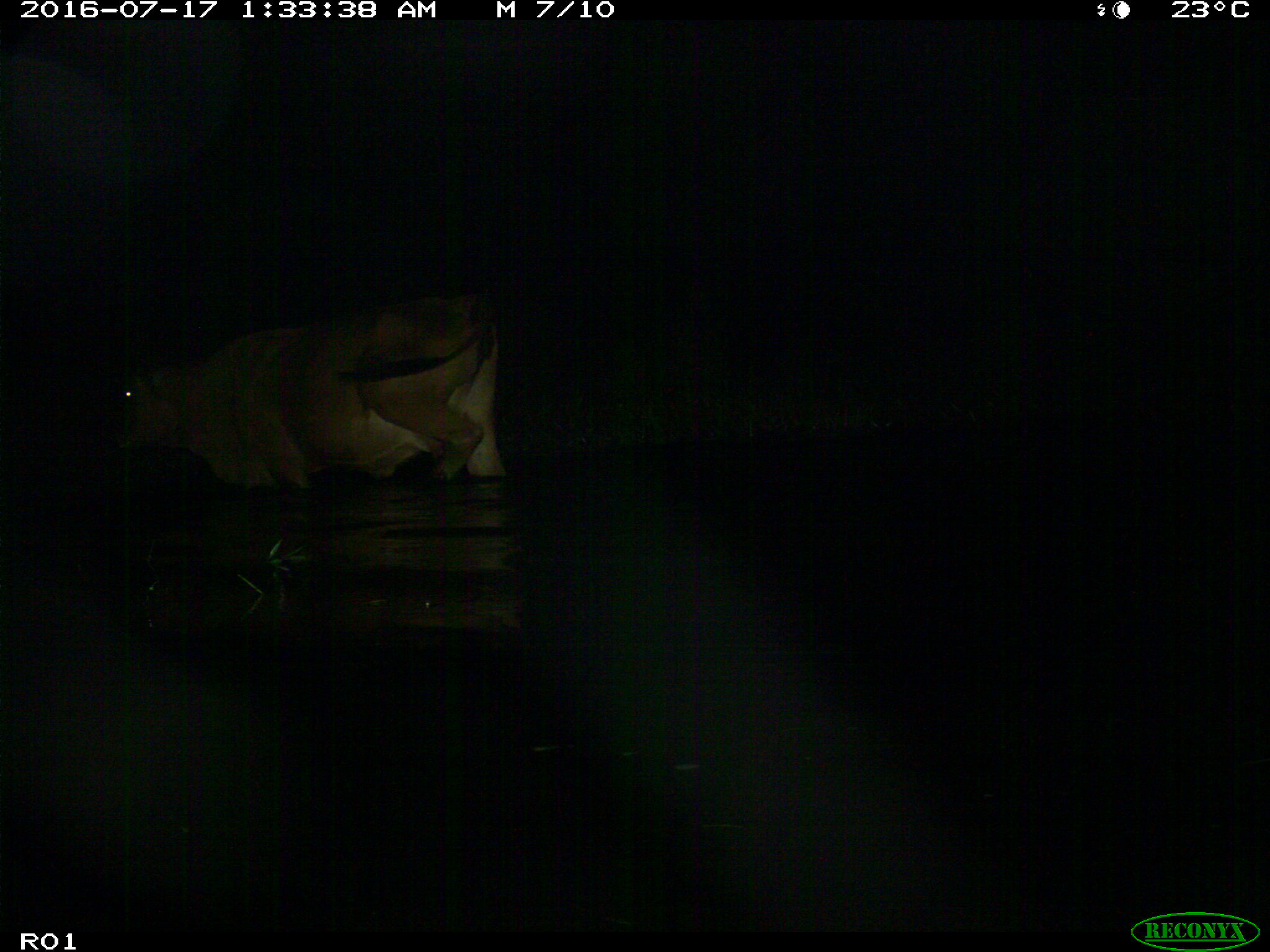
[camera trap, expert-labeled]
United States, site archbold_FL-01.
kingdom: Animalia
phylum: Chordata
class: Mammalia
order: Artiodactyla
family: Bovidae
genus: Bos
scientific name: Bos taurus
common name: domestic cow